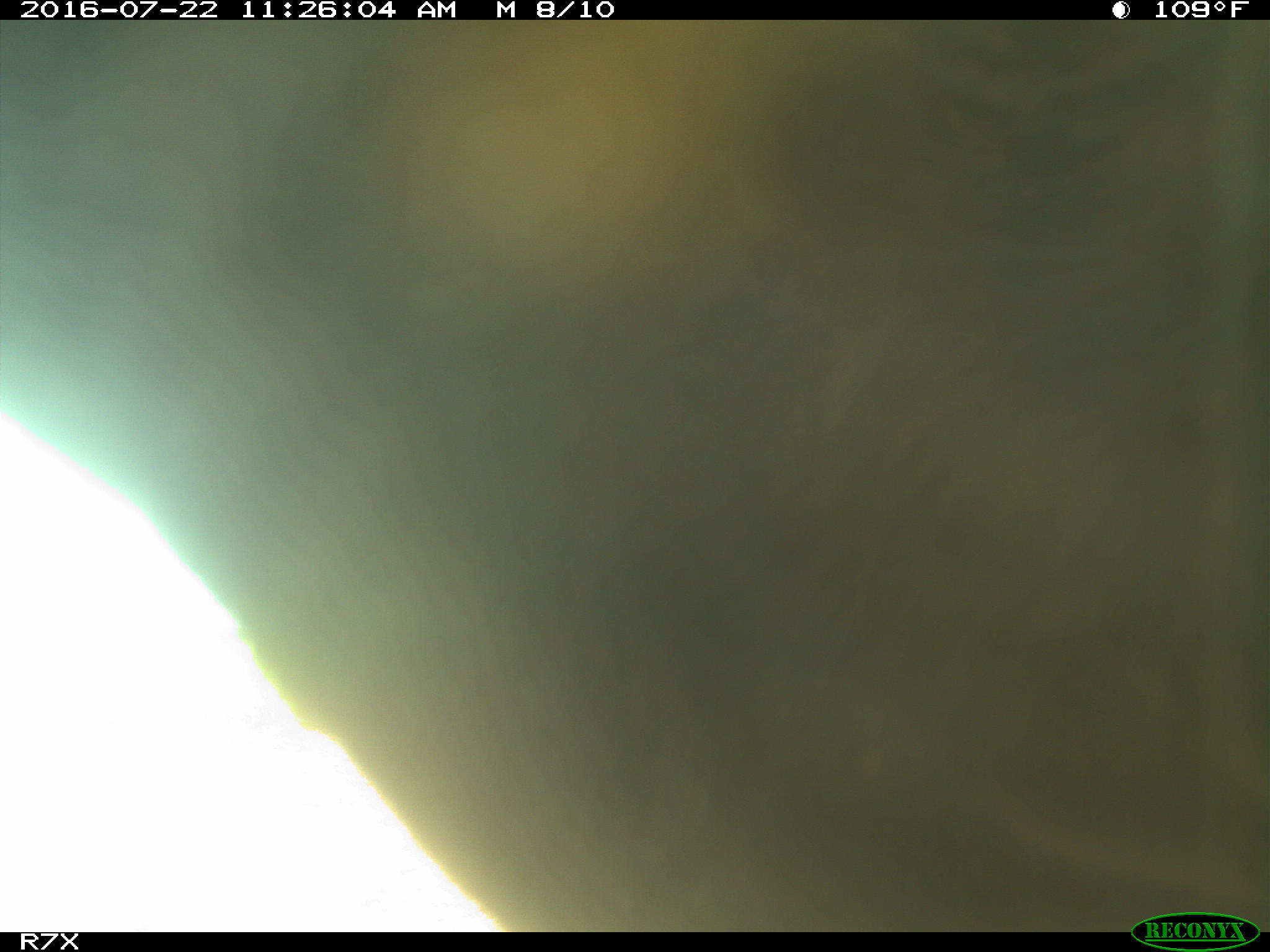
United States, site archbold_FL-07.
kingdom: Animalia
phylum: Chordata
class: Mammalia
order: Artiodactyla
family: Bovidae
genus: Bos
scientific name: Bos taurus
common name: domestic cow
Bos taurus (domestic cow).